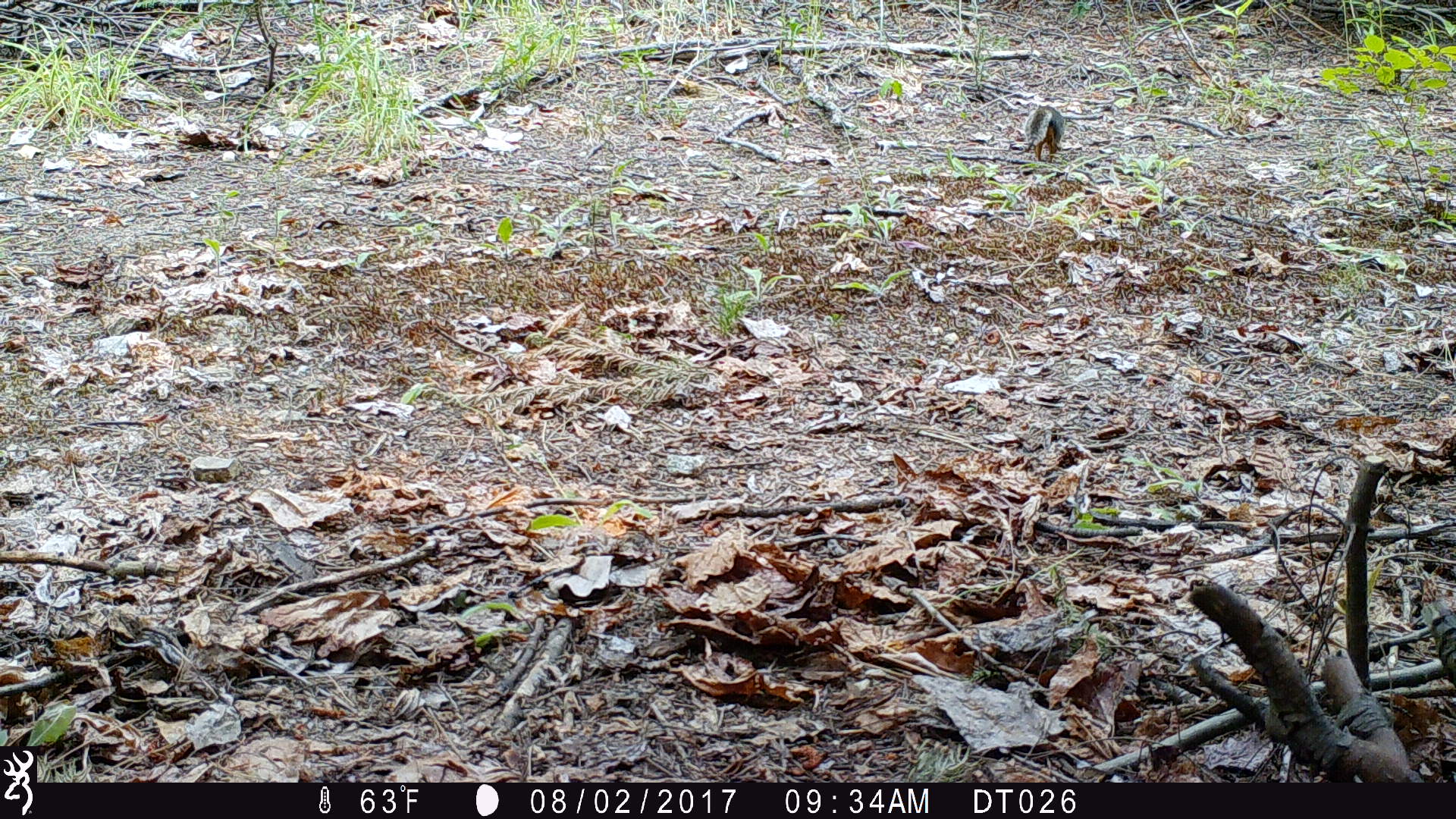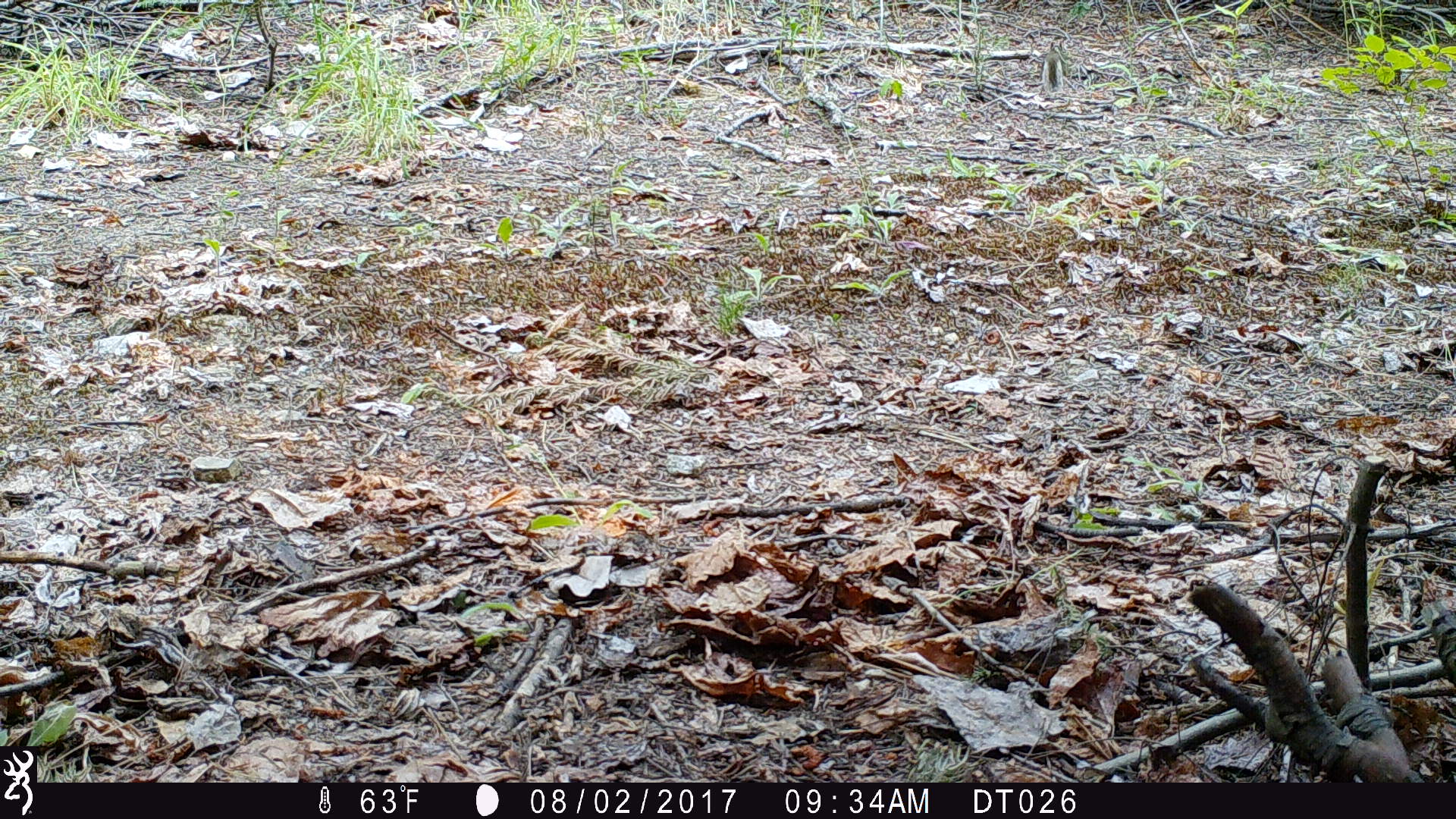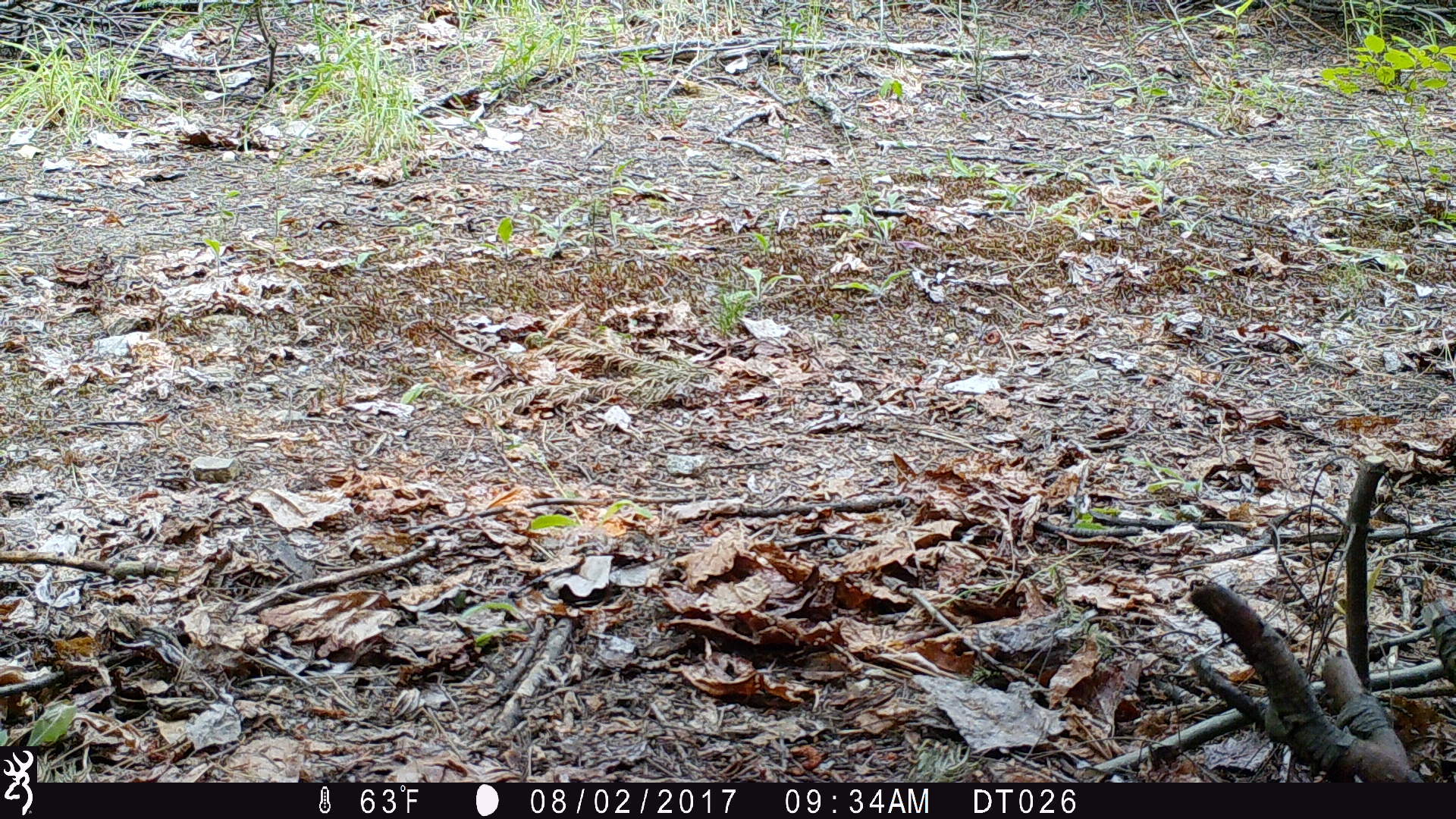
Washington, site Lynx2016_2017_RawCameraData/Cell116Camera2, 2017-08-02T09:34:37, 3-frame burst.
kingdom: Animalia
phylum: Chordata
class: Mammalia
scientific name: Mammalia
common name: small mammal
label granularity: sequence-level